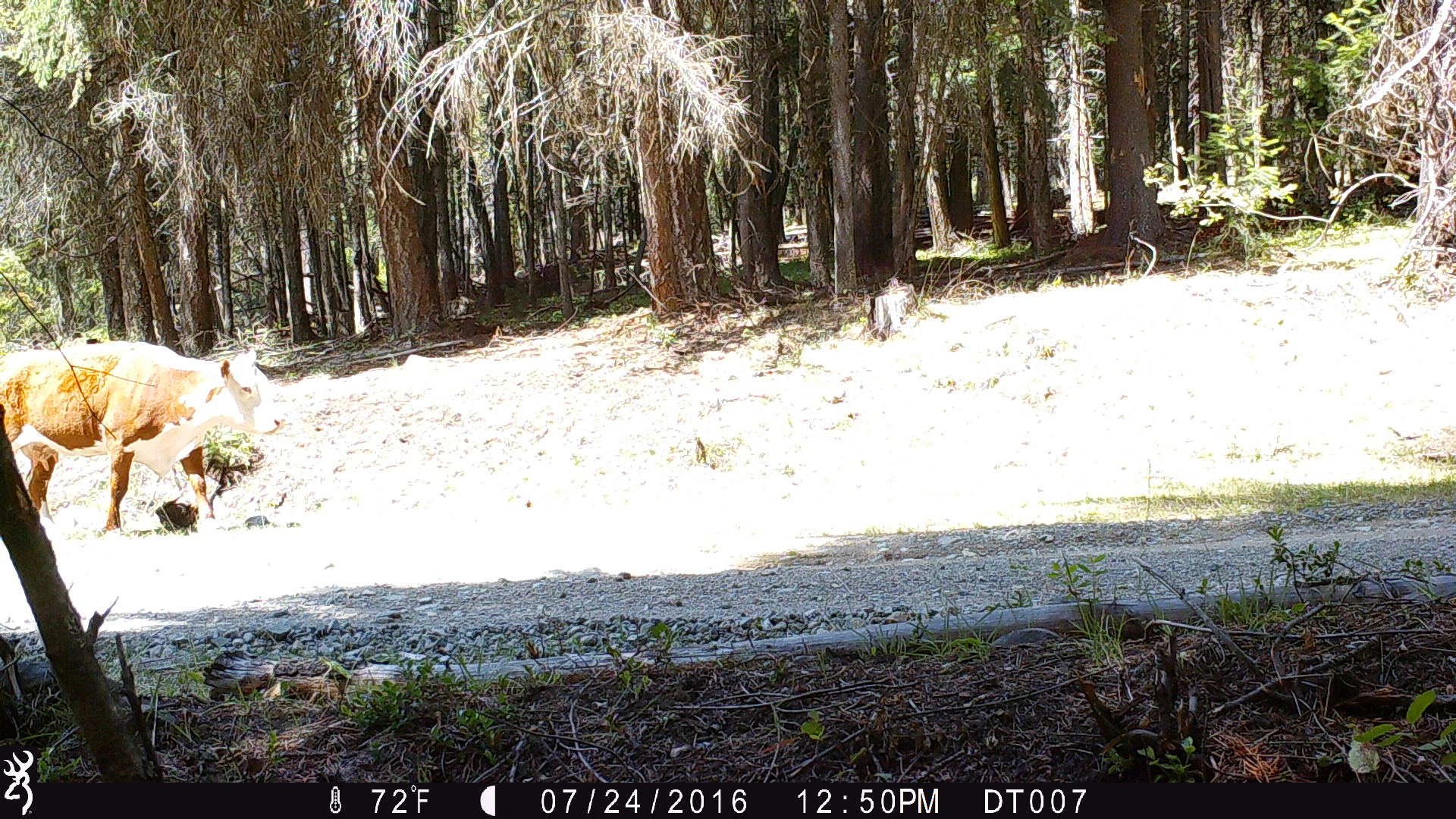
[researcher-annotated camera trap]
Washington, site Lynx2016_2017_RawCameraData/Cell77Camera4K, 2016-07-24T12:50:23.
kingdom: Animalia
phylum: Chordata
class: Mammalia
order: Artiodactyla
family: Bovidae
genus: Bos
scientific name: Bos taurus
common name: domestic cattle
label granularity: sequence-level